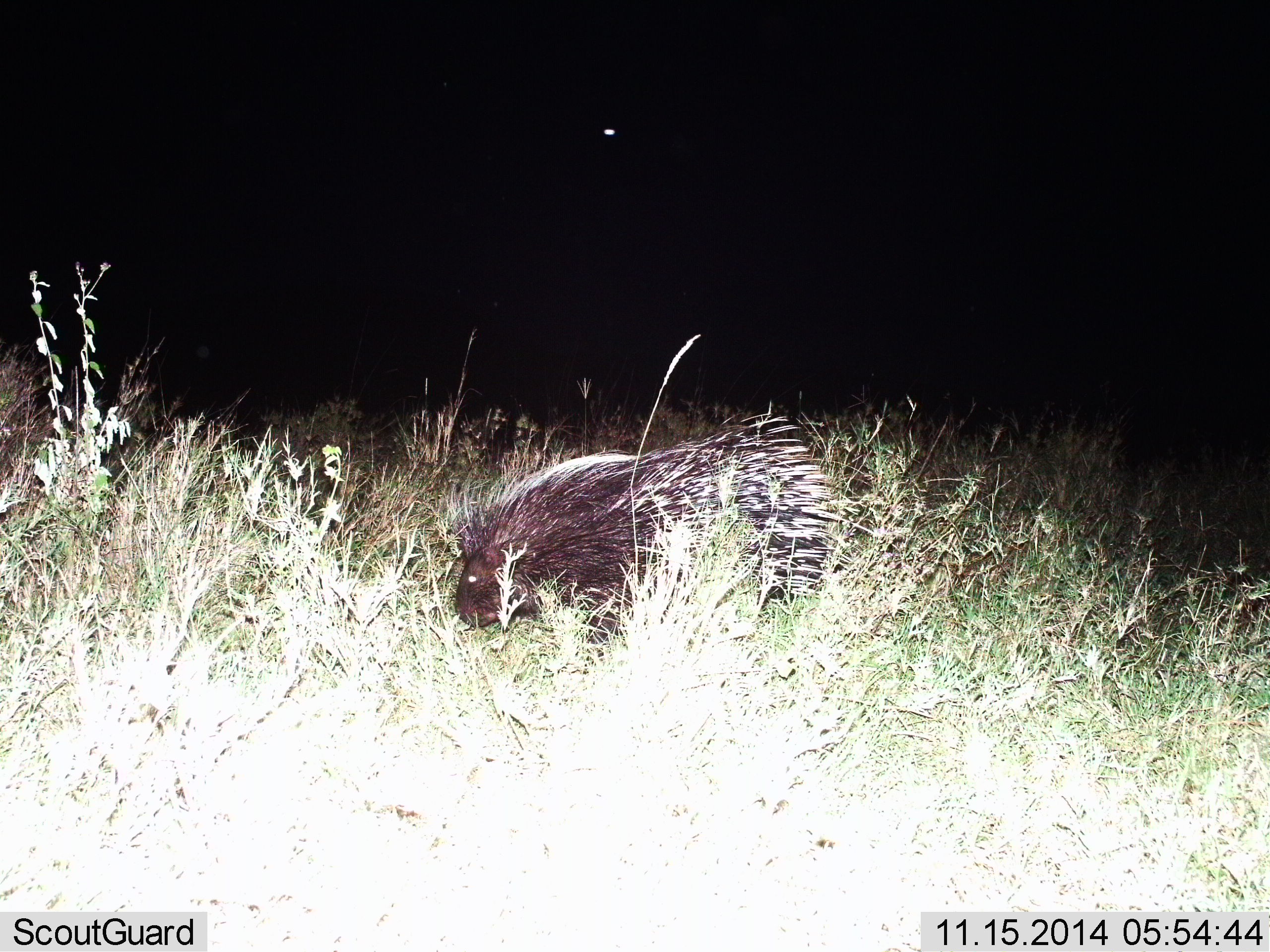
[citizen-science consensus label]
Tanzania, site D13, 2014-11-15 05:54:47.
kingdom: Animalia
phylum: Chordata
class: Mammalia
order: Rodentia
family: Hystricidae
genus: Hystrix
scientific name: Hystrix cristata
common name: crested porcupine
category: porcupine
Porcupine (crested porcupine) (Hystrix cristata), count 1. Behavior (volunteer vote fractions): standing 20%, resting 0%, moving 40%, interacting 0%. Young present (vote fraction): 0%. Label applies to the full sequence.